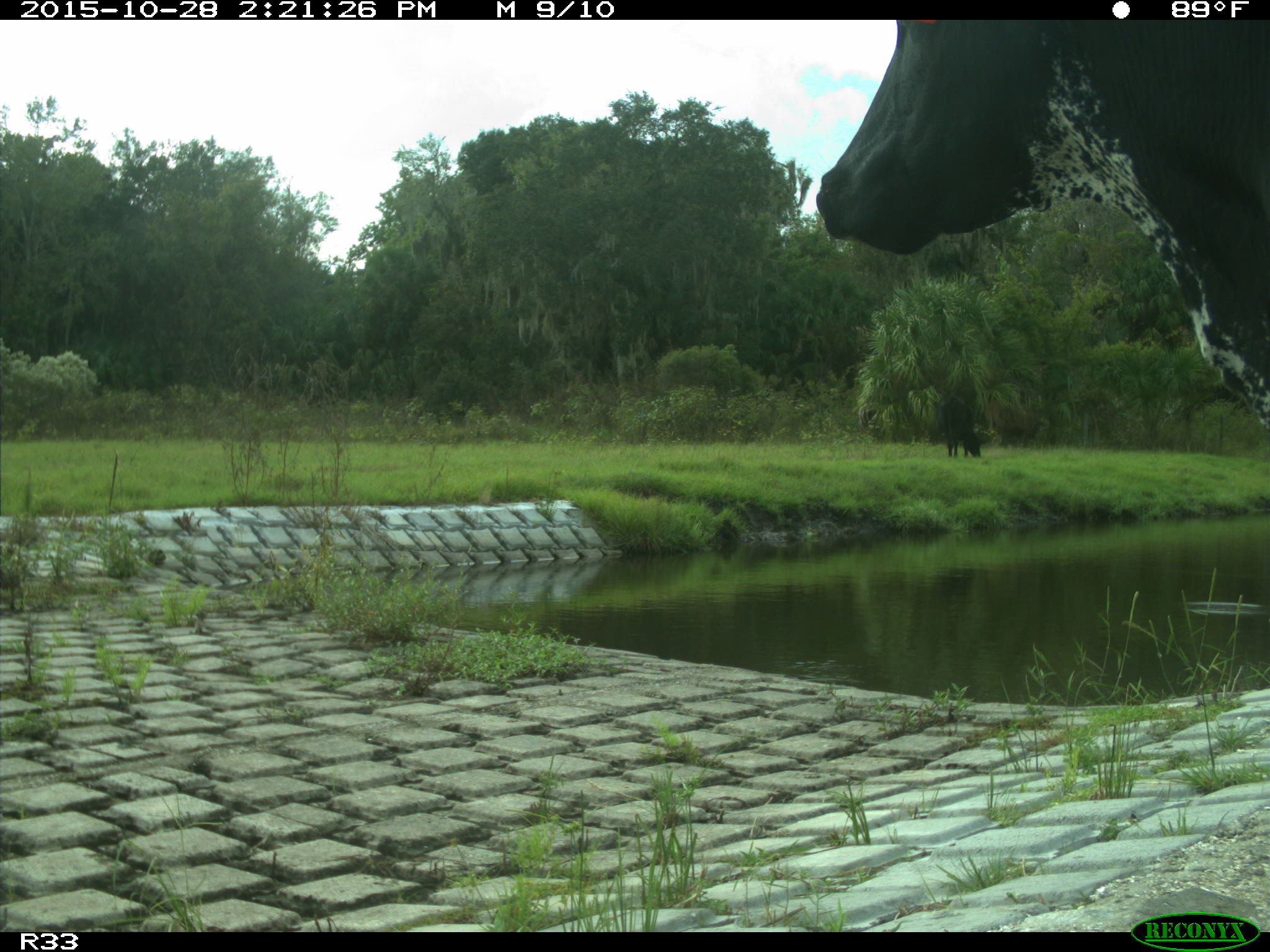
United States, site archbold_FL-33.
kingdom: Animalia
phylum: Chordata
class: Mammalia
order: Artiodactyla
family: Bovidae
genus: Bos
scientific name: Bos taurus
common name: domestic cow